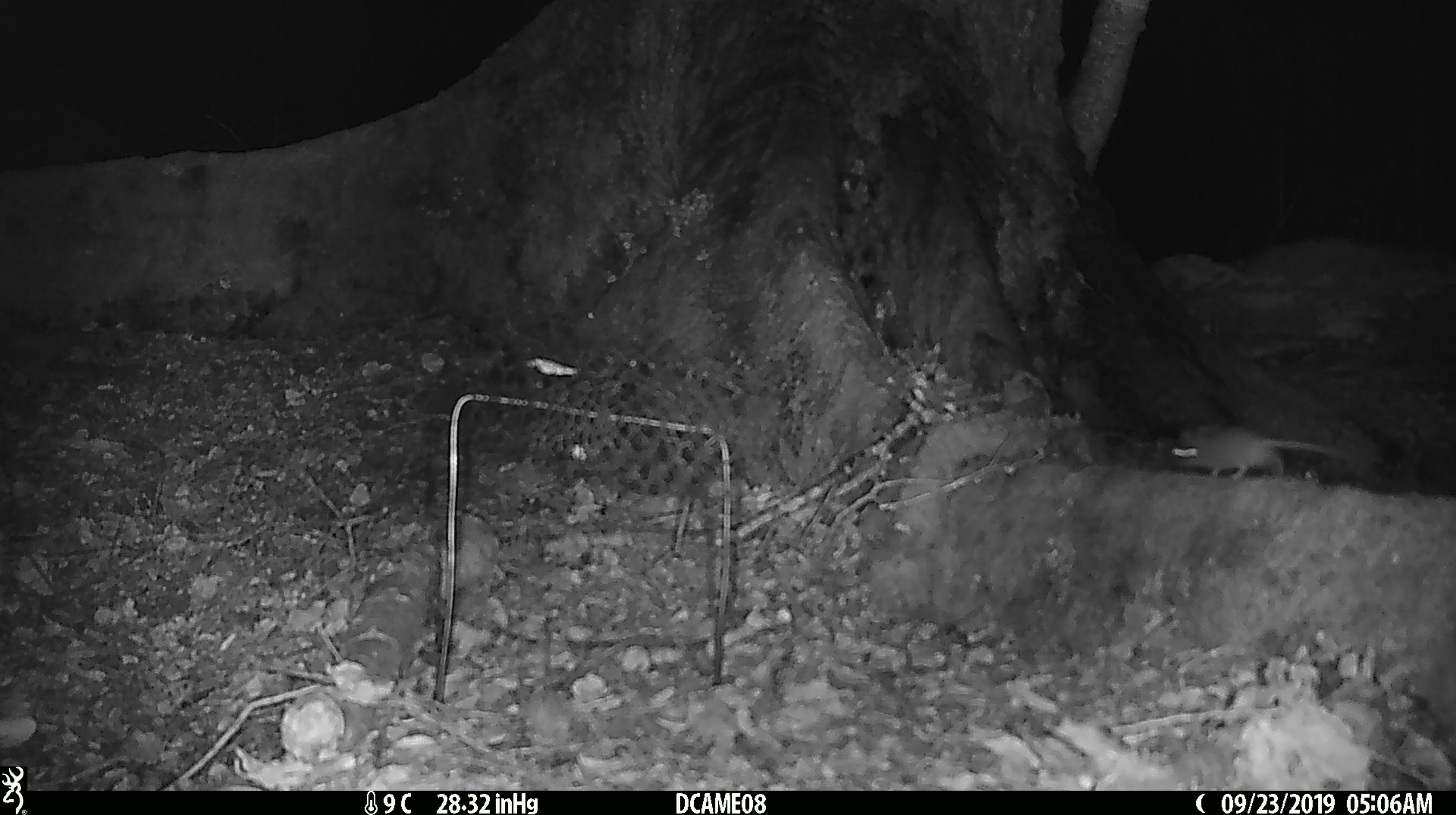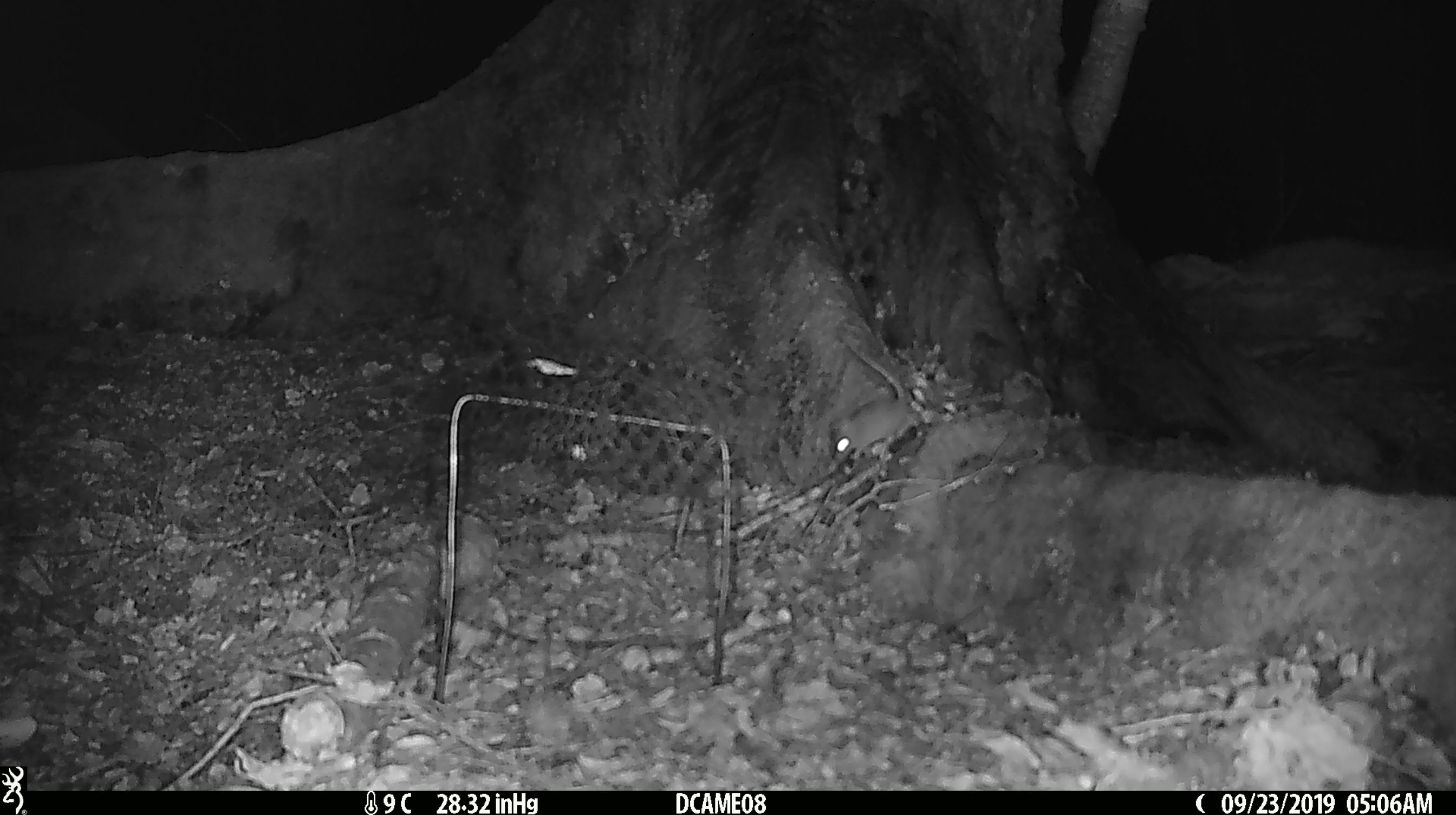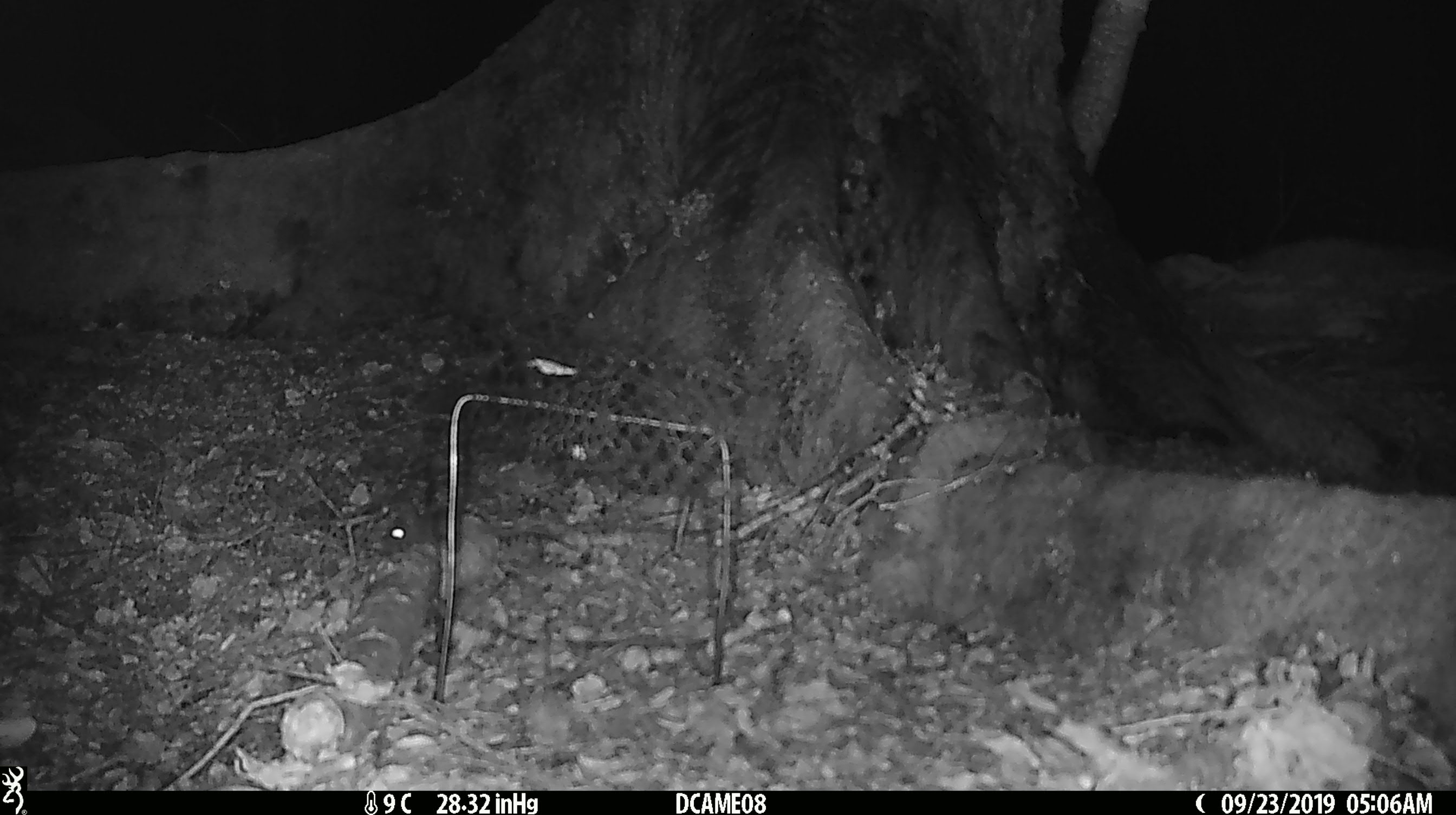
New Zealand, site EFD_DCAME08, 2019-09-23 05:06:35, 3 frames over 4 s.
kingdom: Animalia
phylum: Chordata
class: Mammalia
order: Rodentia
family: Muridae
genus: Mus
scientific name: Mus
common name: mouse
Mouse (Mus).